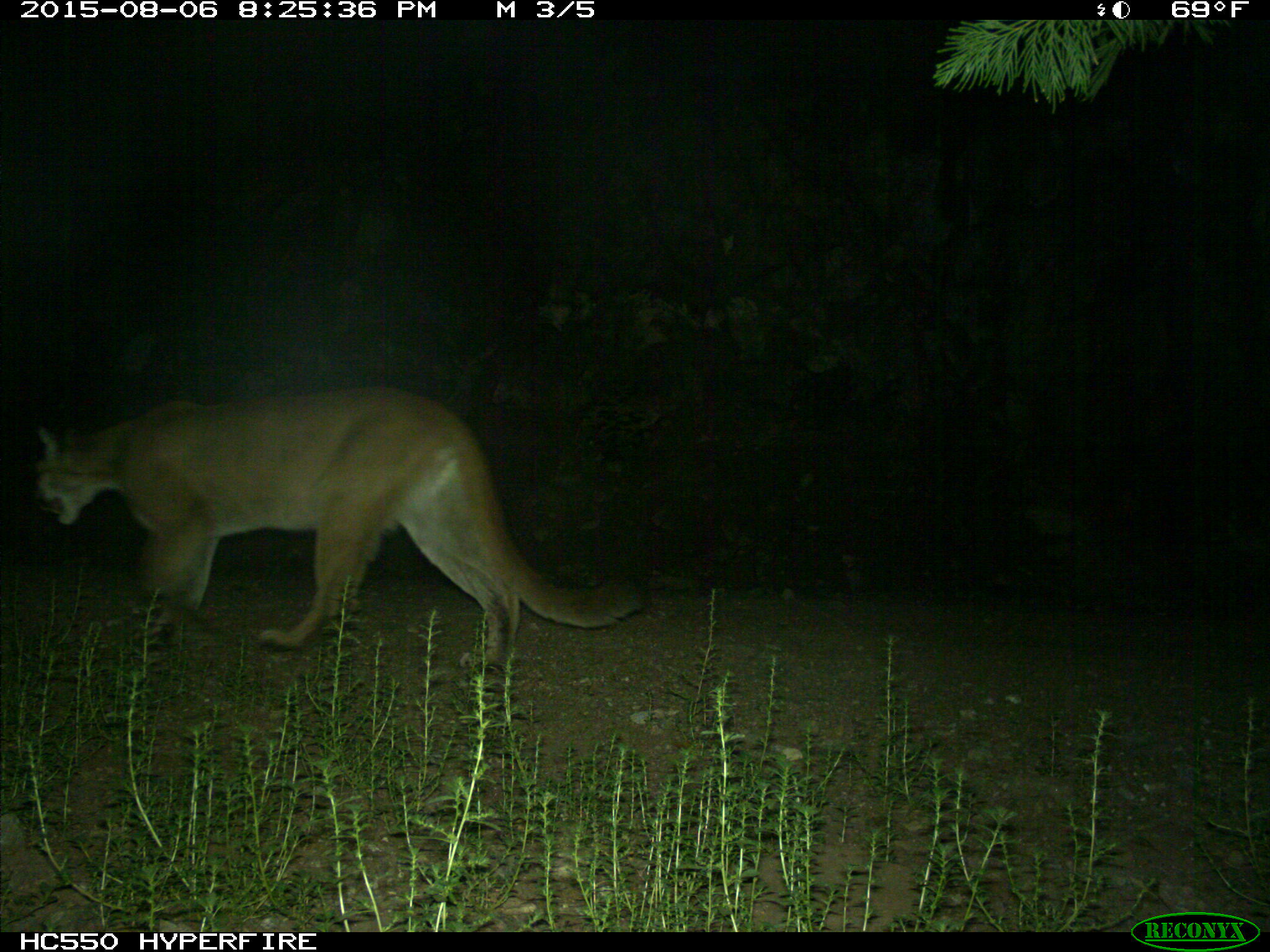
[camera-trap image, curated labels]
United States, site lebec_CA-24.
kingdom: Animalia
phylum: Chordata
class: Mammalia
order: Carnivora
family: Felidae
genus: Puma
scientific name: Puma concolor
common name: mountain lion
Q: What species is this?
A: Puma concolor (mountain lion).